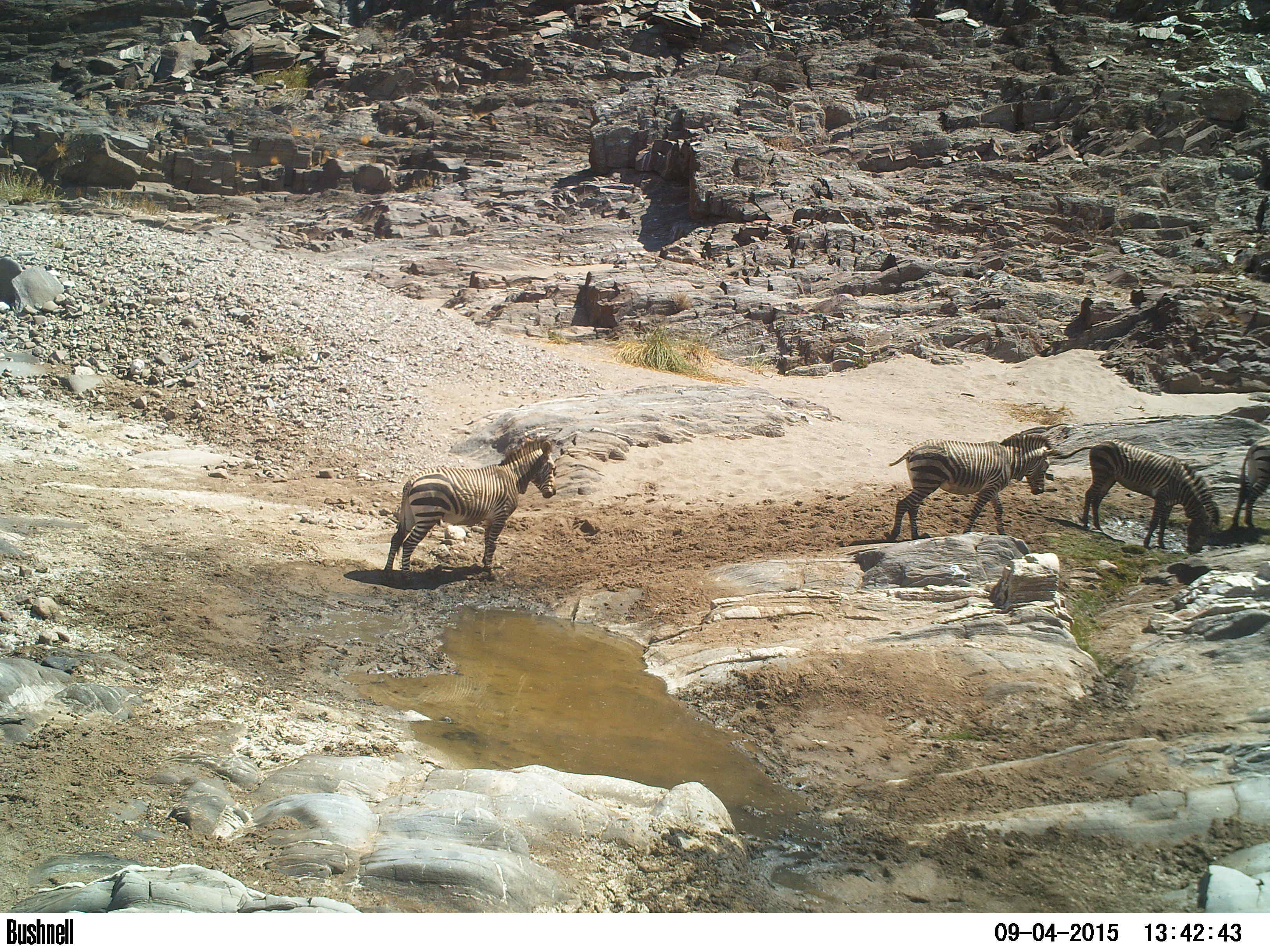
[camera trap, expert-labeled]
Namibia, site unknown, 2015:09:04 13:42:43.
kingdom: Animalia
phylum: Chordata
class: Mammalia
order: Perissodactyla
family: Equidae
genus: Equus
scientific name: Equus zebra hartmannae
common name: hartmann's mountain zebra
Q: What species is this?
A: Equus zebra hartmannae (hartmann's mountain zebra).